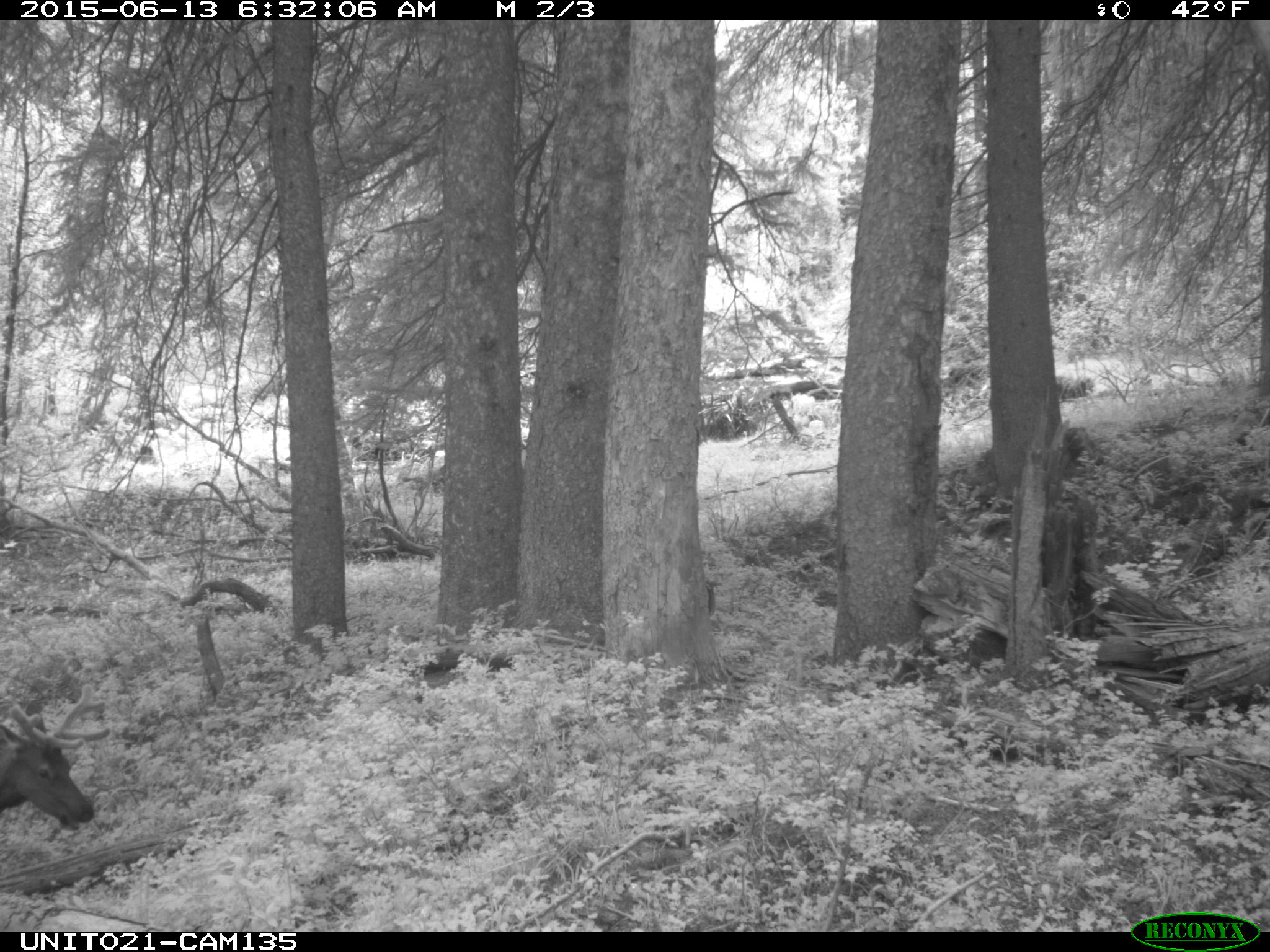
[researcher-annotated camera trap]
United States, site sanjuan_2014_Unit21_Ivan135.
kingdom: Animalia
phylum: Chordata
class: Mammalia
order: Artiodactyla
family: Cervidae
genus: Cervus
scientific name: Cervus elaphus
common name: red deer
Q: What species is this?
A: Cervus elaphus (red deer).